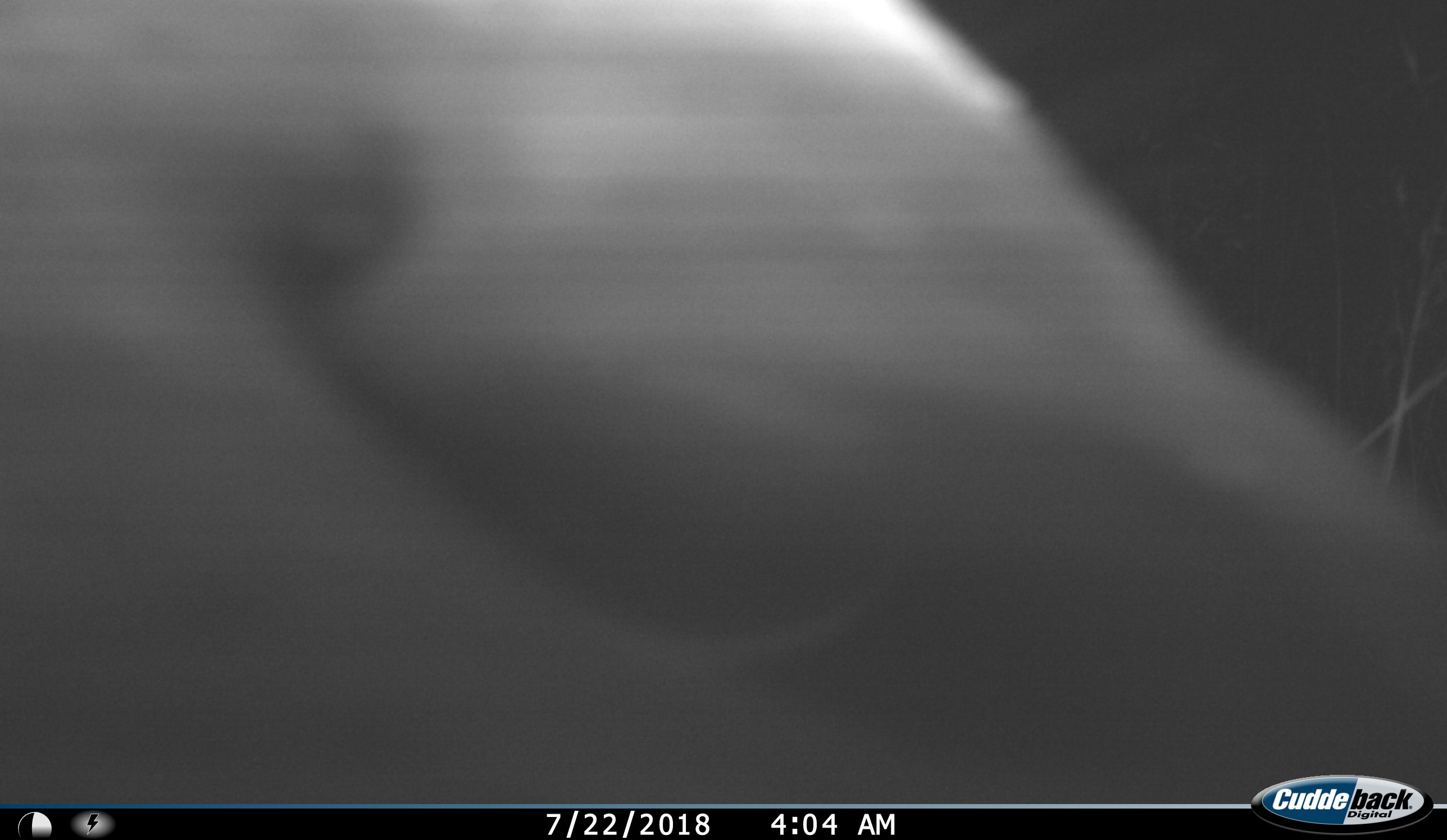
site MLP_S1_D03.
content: unidentified animal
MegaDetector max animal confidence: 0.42